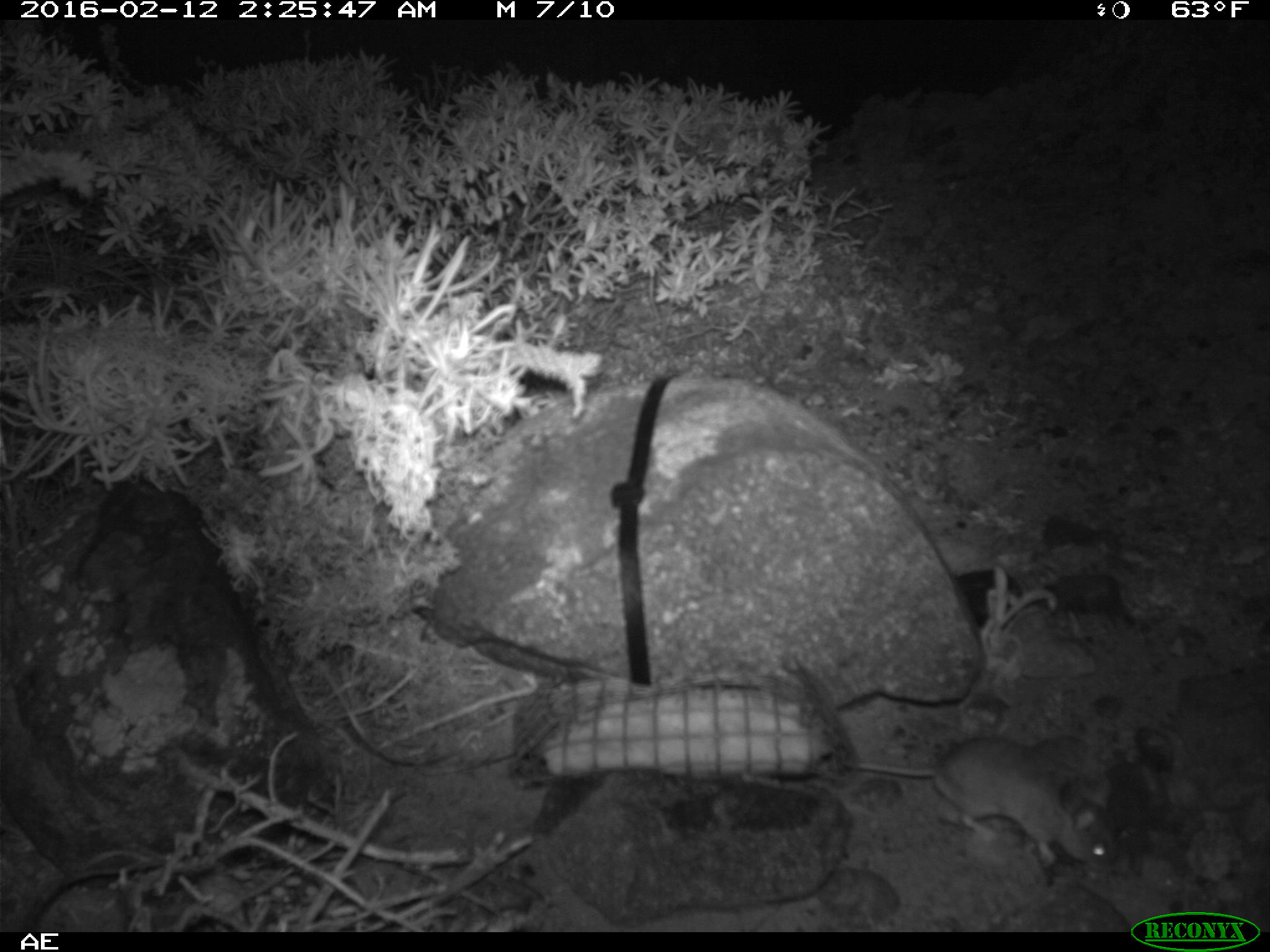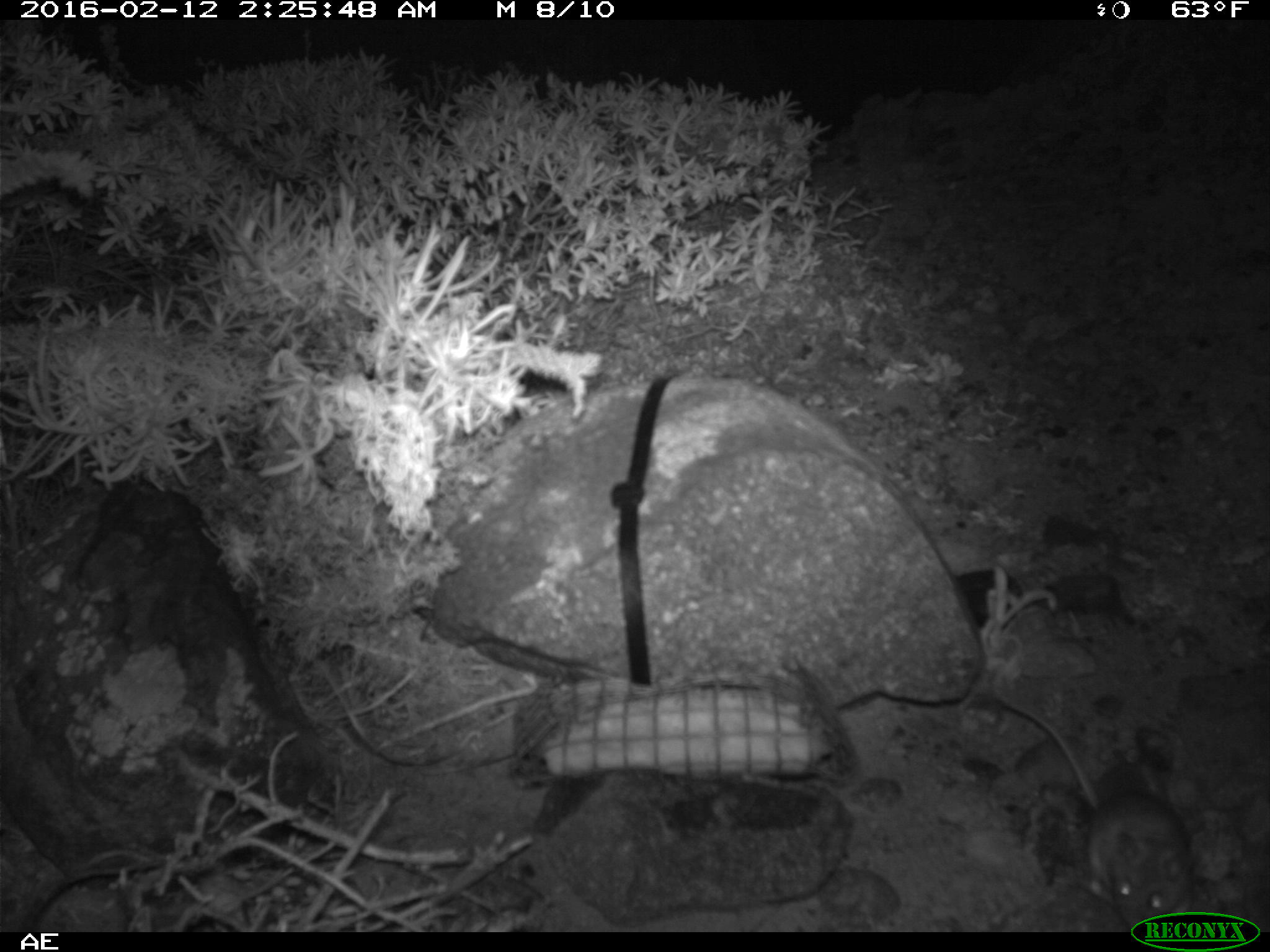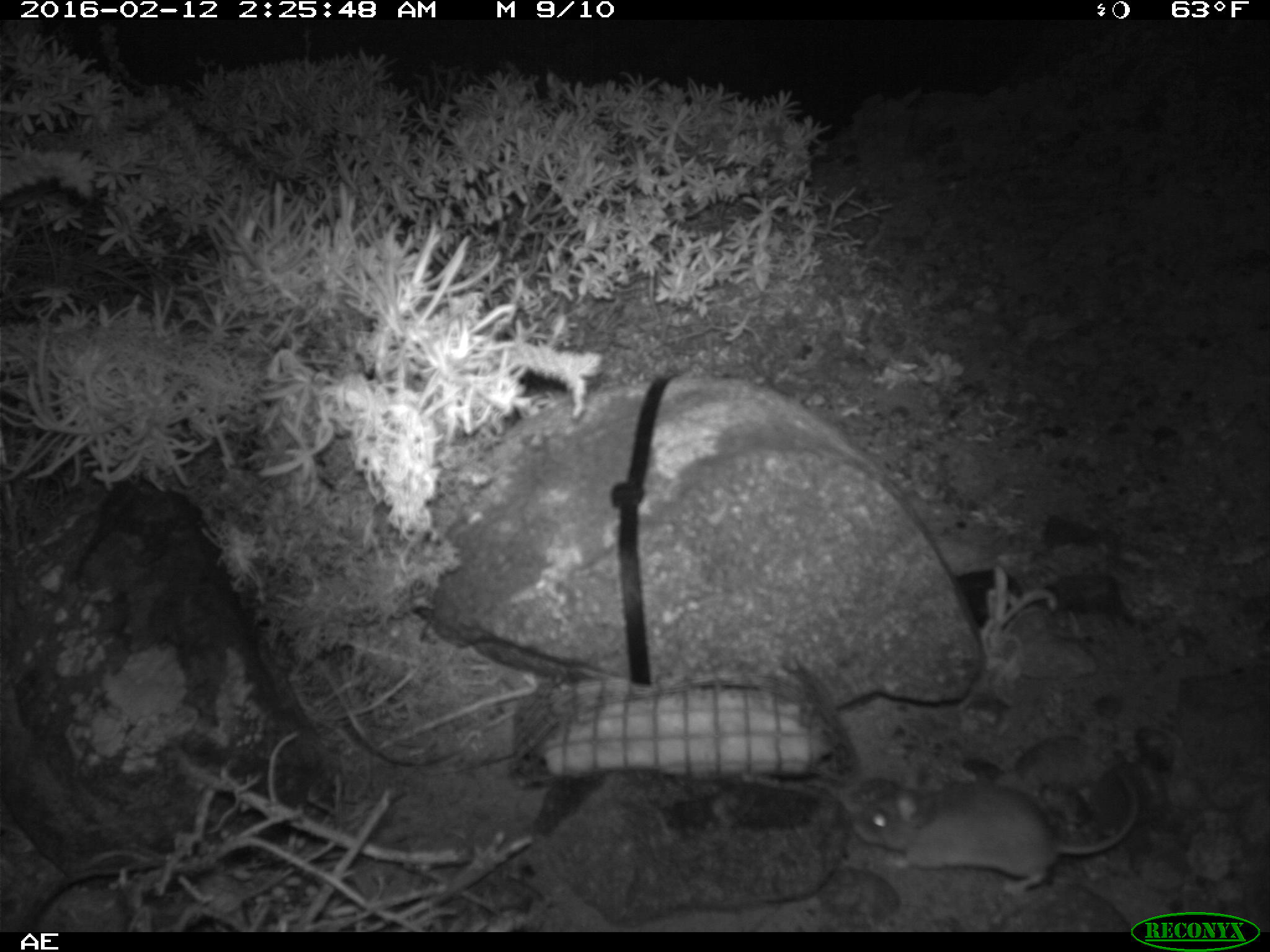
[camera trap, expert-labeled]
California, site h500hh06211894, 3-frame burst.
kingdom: Animalia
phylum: Chordata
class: Mammalia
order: Rodentia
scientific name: Rodentia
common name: rodent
Rodent (Rodentia).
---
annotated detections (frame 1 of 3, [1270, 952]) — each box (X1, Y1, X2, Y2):
rodent: (851, 736, 1114, 867)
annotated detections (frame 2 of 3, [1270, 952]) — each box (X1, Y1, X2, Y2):
rodent: (997, 693, 1197, 932)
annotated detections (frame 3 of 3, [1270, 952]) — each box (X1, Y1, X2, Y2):
rodent: (853, 765, 1141, 899)